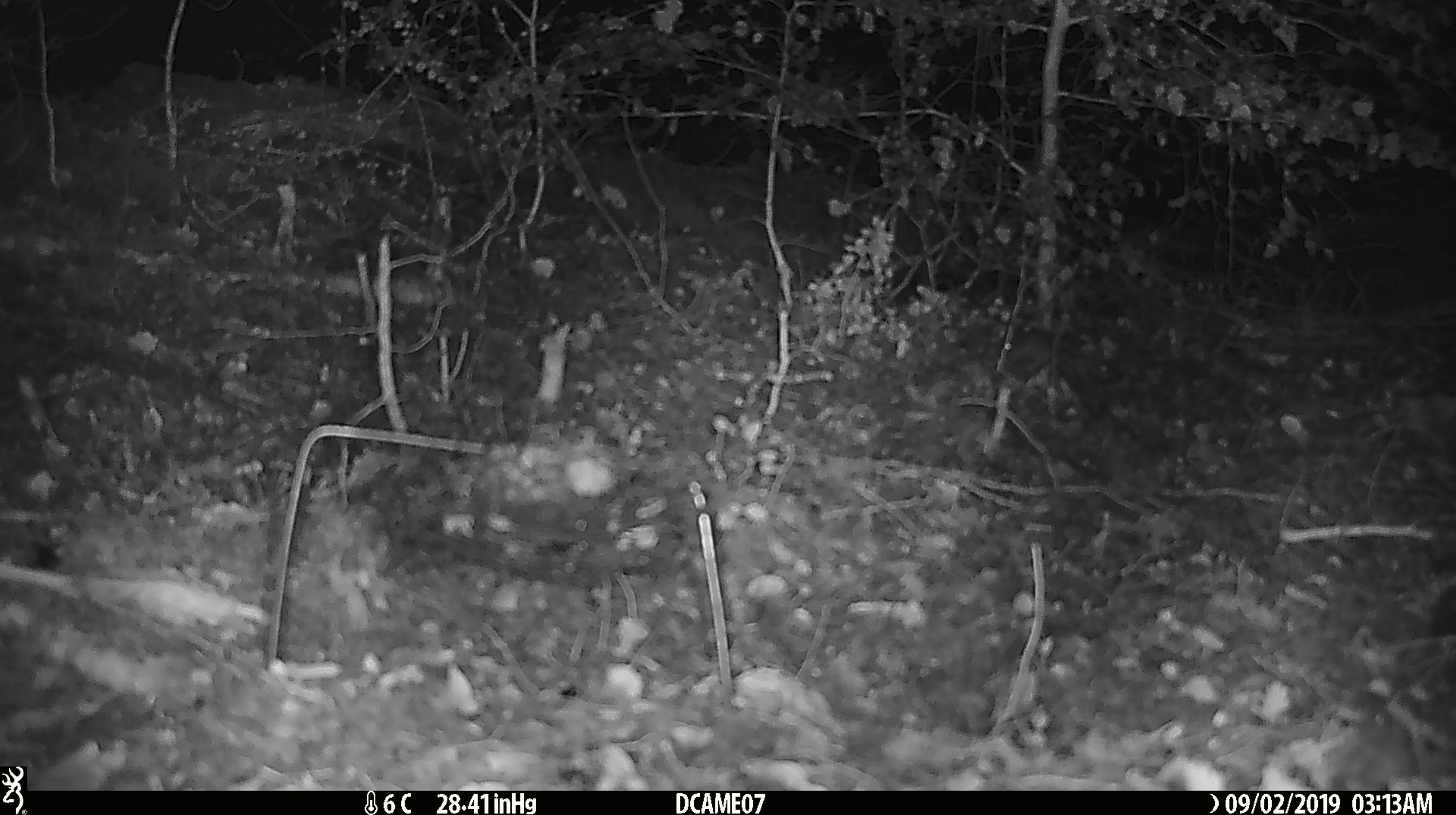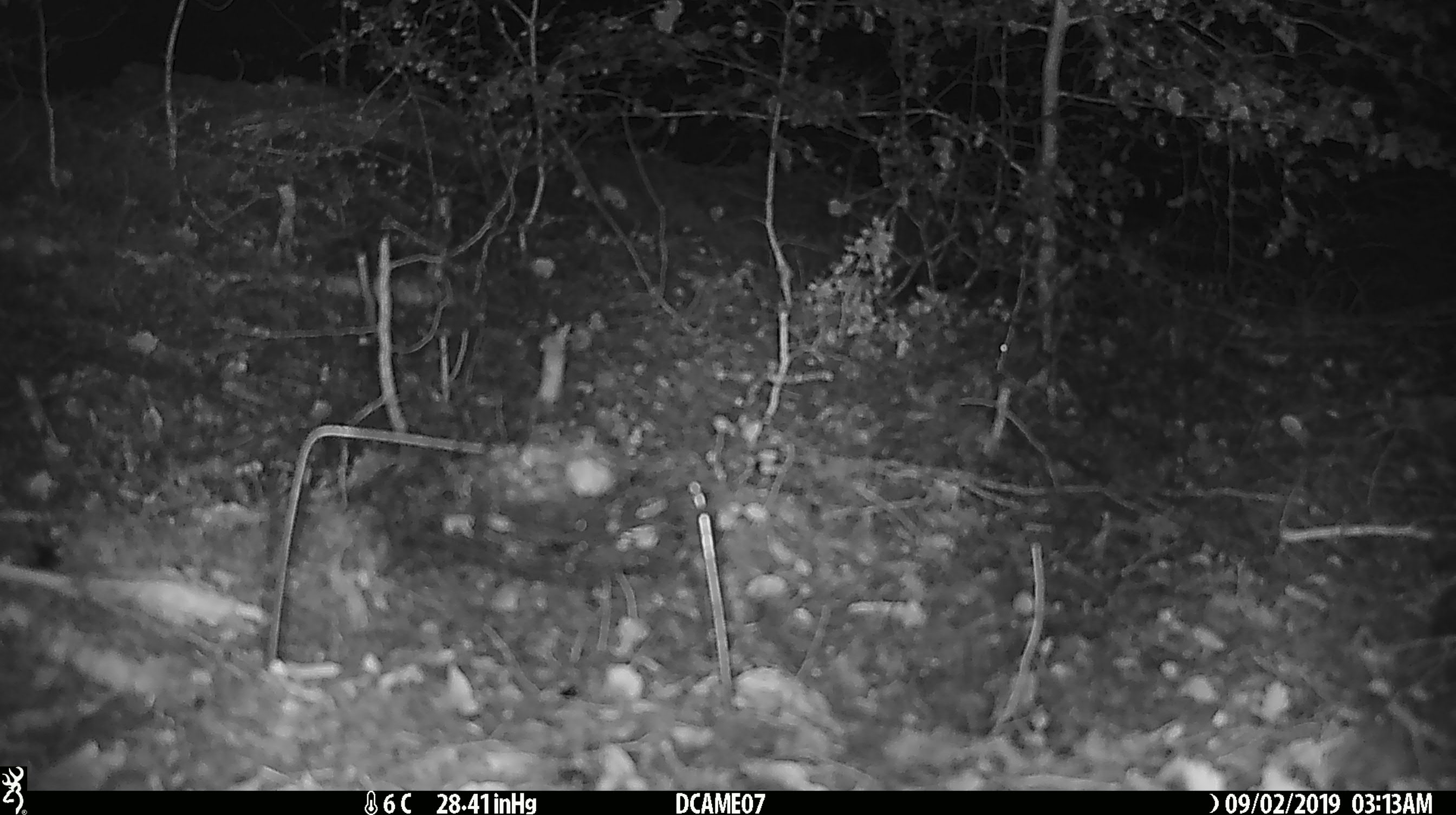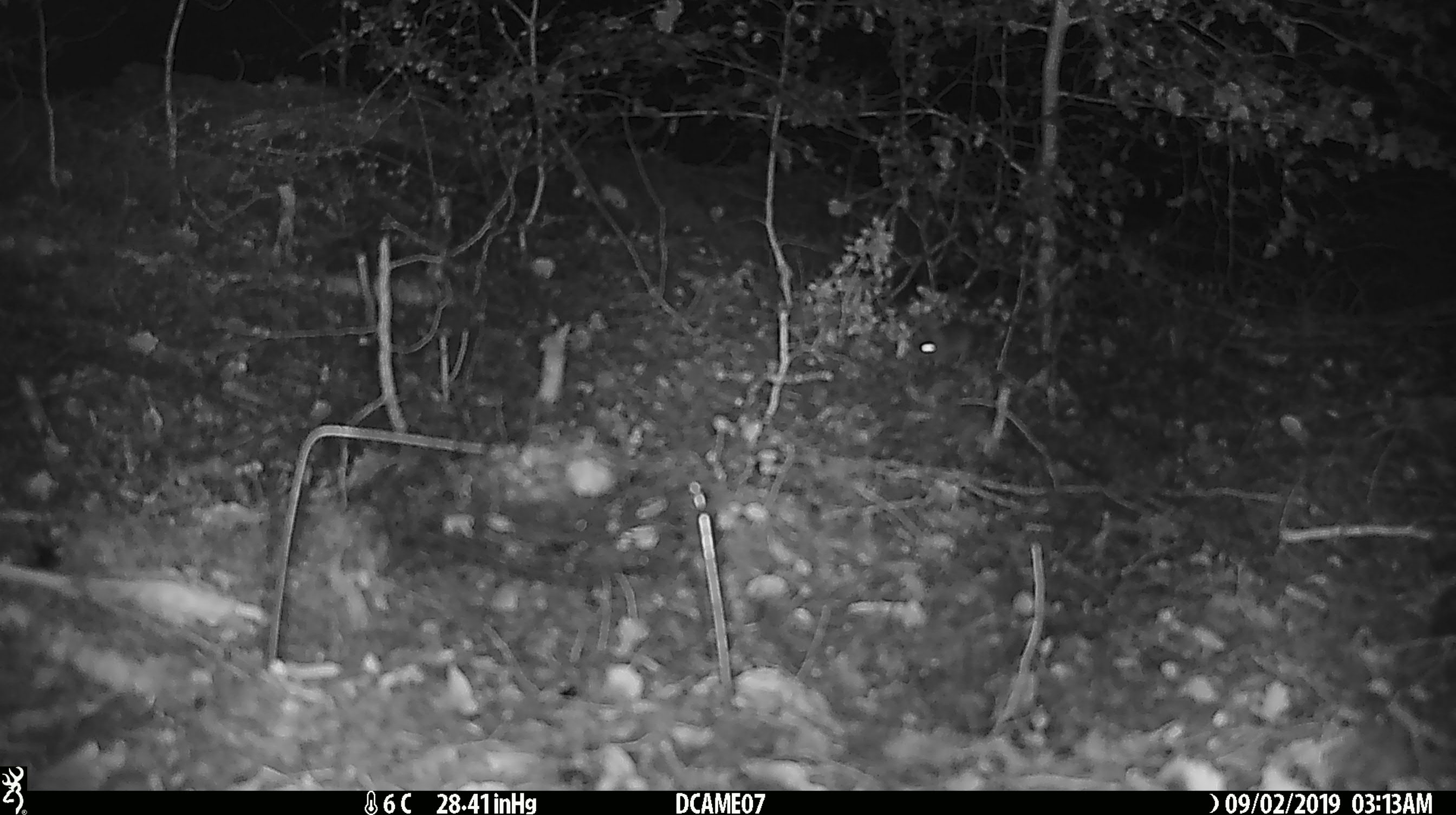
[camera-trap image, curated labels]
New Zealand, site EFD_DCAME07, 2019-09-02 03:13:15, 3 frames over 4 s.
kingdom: Animalia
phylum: Chordata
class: Mammalia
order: Rodentia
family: Muridae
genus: Mus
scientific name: Mus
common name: mouse